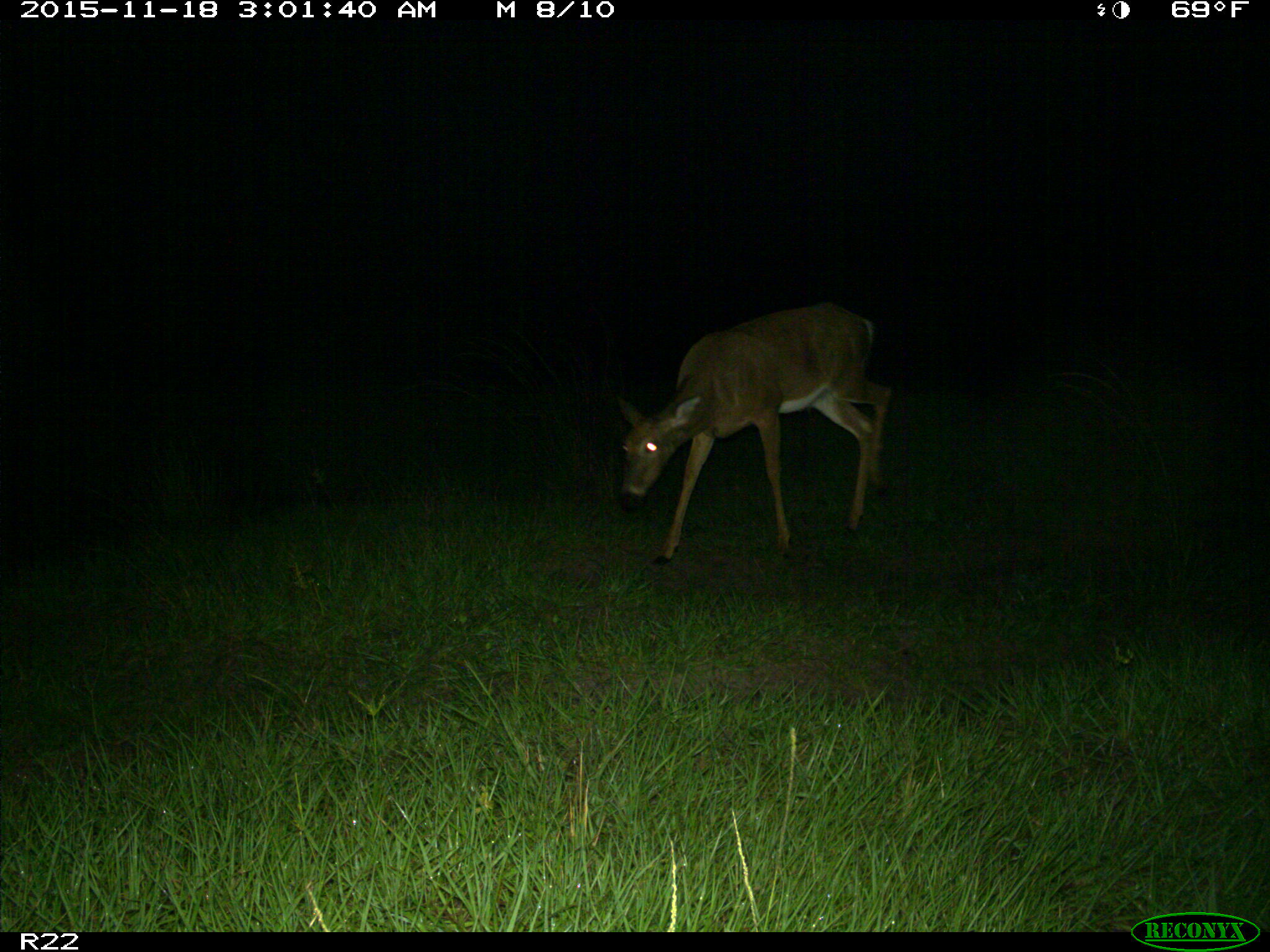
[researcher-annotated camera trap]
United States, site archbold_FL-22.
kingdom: Animalia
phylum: Chordata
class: Mammalia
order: Artiodactyla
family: Cervidae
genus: Odocoileus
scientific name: Odocoileus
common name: deer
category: unidentified deer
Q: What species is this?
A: Unidentified deer (deer) (Odocoileus).